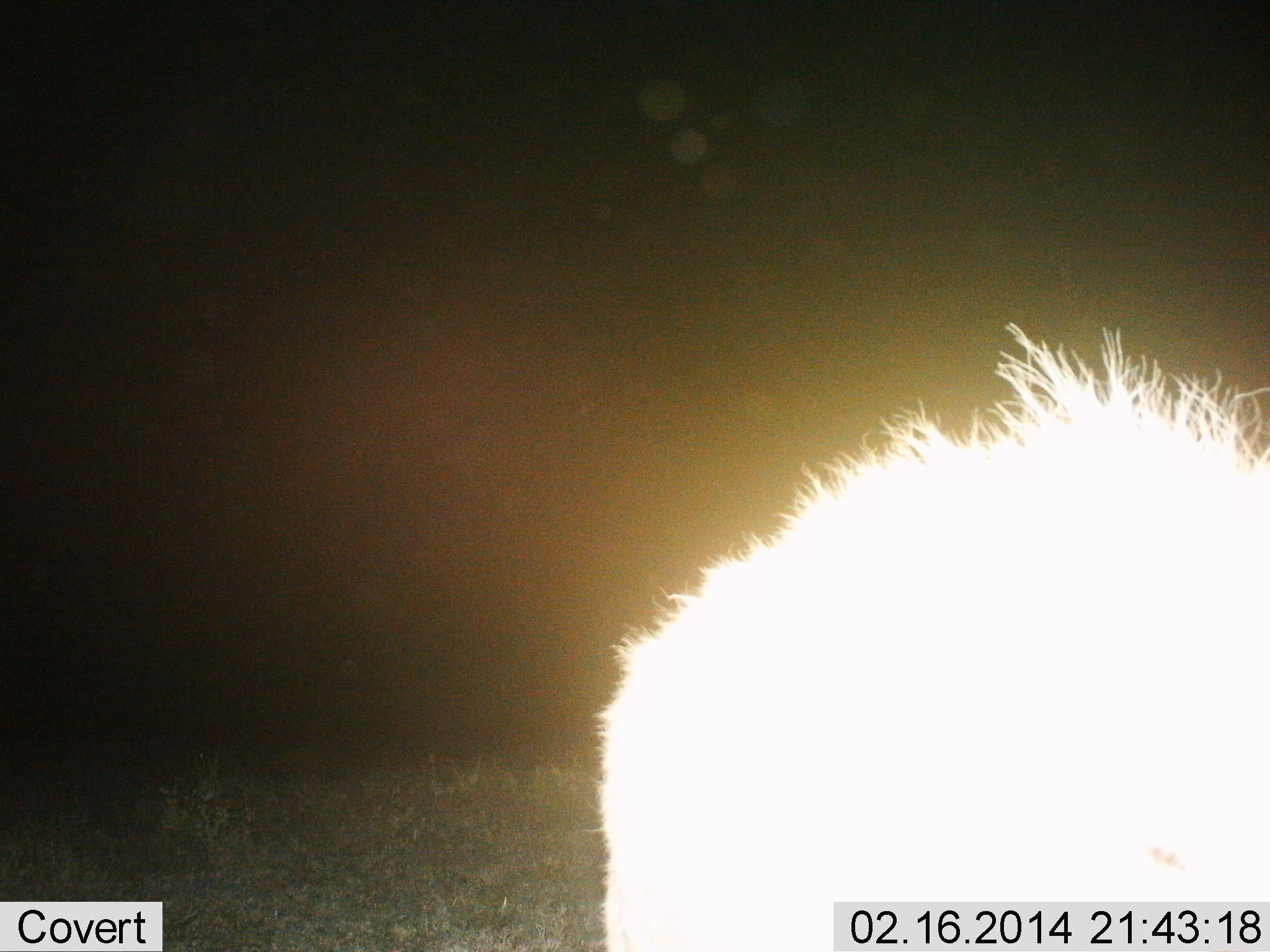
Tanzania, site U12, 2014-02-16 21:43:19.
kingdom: Animalia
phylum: Chordata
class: Mammalia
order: Carnivora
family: Hyaenidae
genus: Crocuta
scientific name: Crocuta crocuta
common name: spotted hyena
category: hyenaspotted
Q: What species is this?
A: Hyenaspotted (spotted hyena) (Crocuta crocuta).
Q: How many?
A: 1.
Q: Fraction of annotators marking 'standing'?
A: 100%.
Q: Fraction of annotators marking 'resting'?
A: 0%.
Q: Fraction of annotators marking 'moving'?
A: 0%.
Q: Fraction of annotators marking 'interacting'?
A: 0%.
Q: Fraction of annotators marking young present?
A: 0%.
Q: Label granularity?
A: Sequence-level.